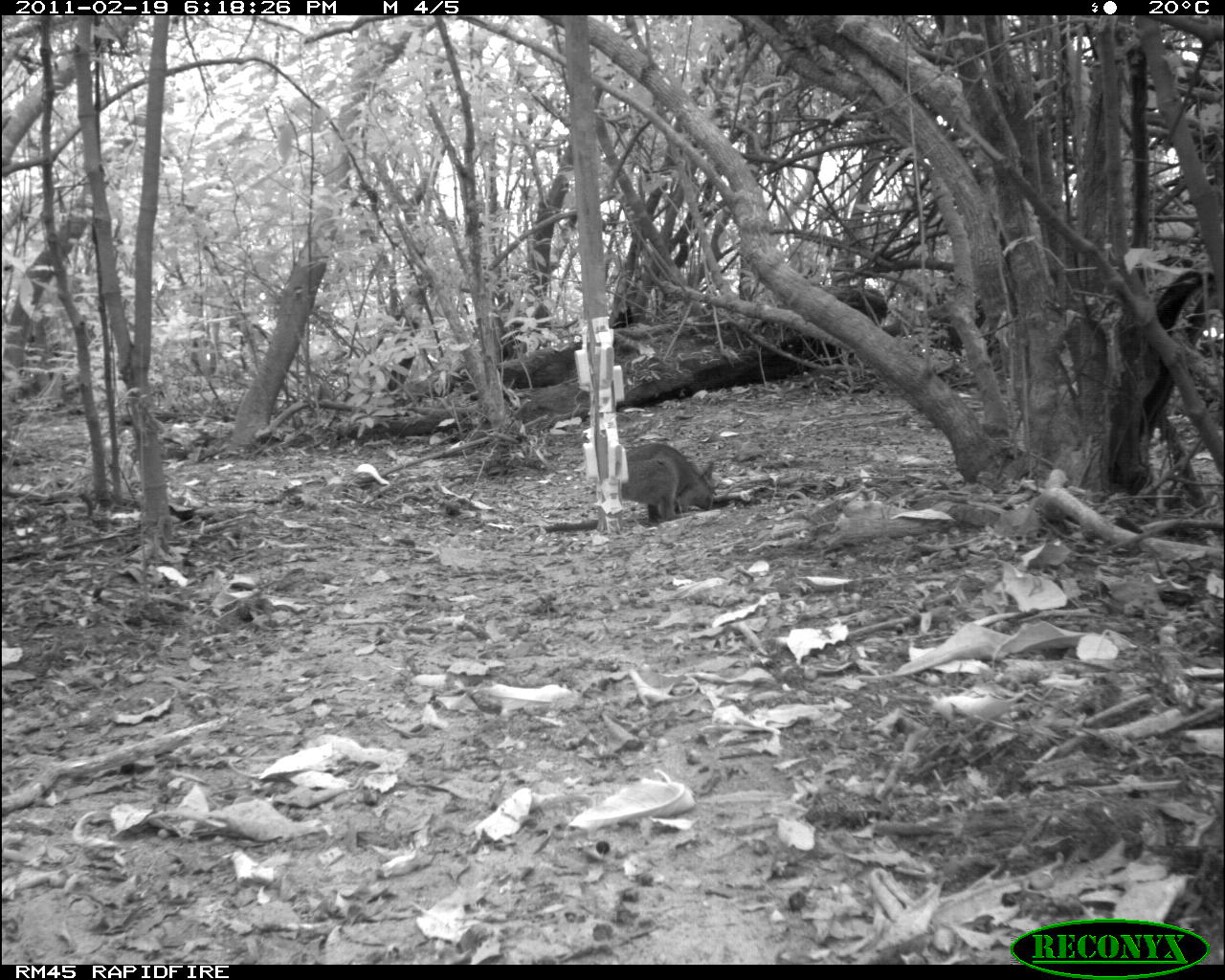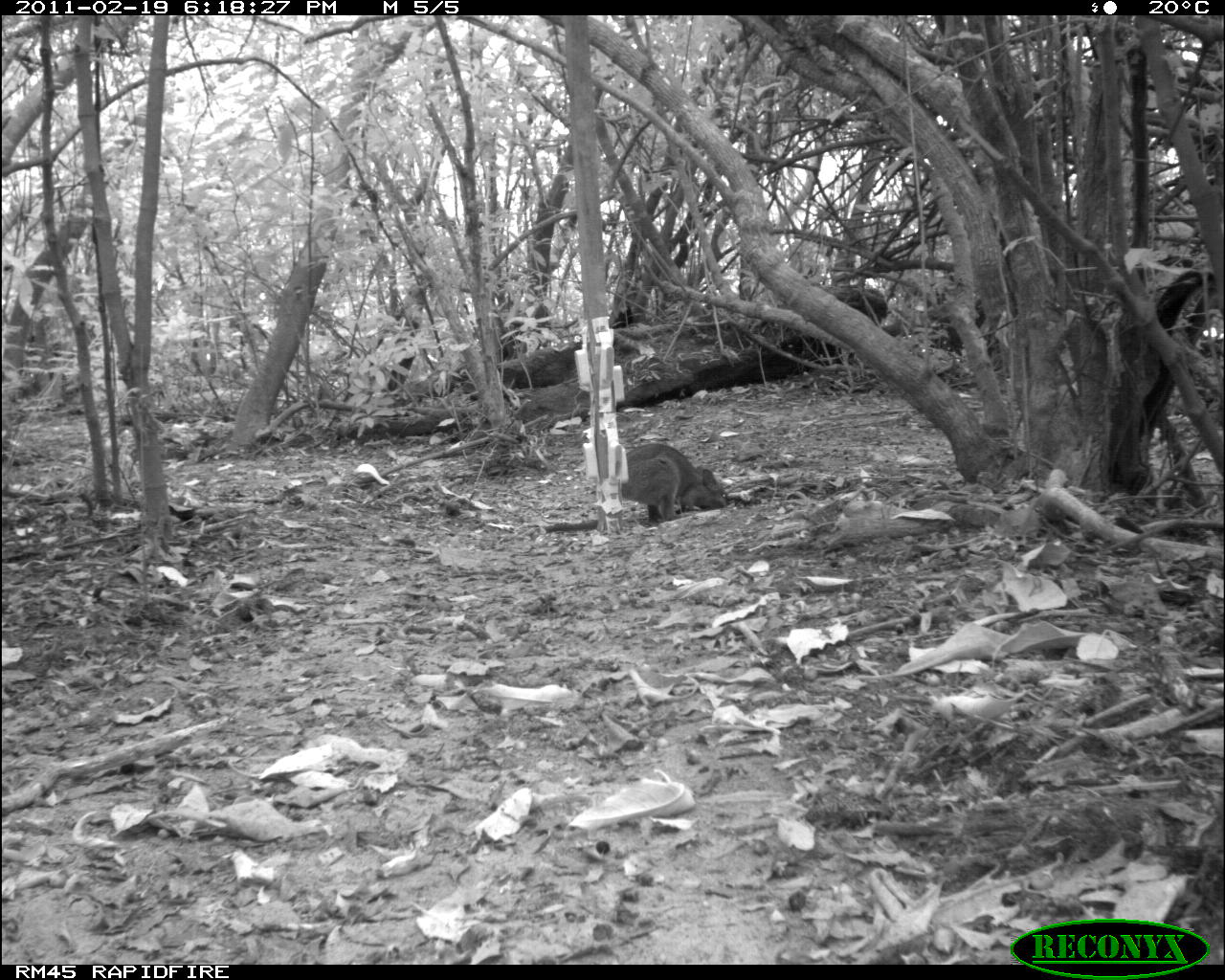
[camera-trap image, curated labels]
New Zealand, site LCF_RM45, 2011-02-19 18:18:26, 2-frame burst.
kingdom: Animalia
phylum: Chordata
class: Mammalia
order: Diprotodontia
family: Macropodidae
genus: Notamacropus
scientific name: Notamacropus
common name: wallaby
Wallaby (Notamacropus).